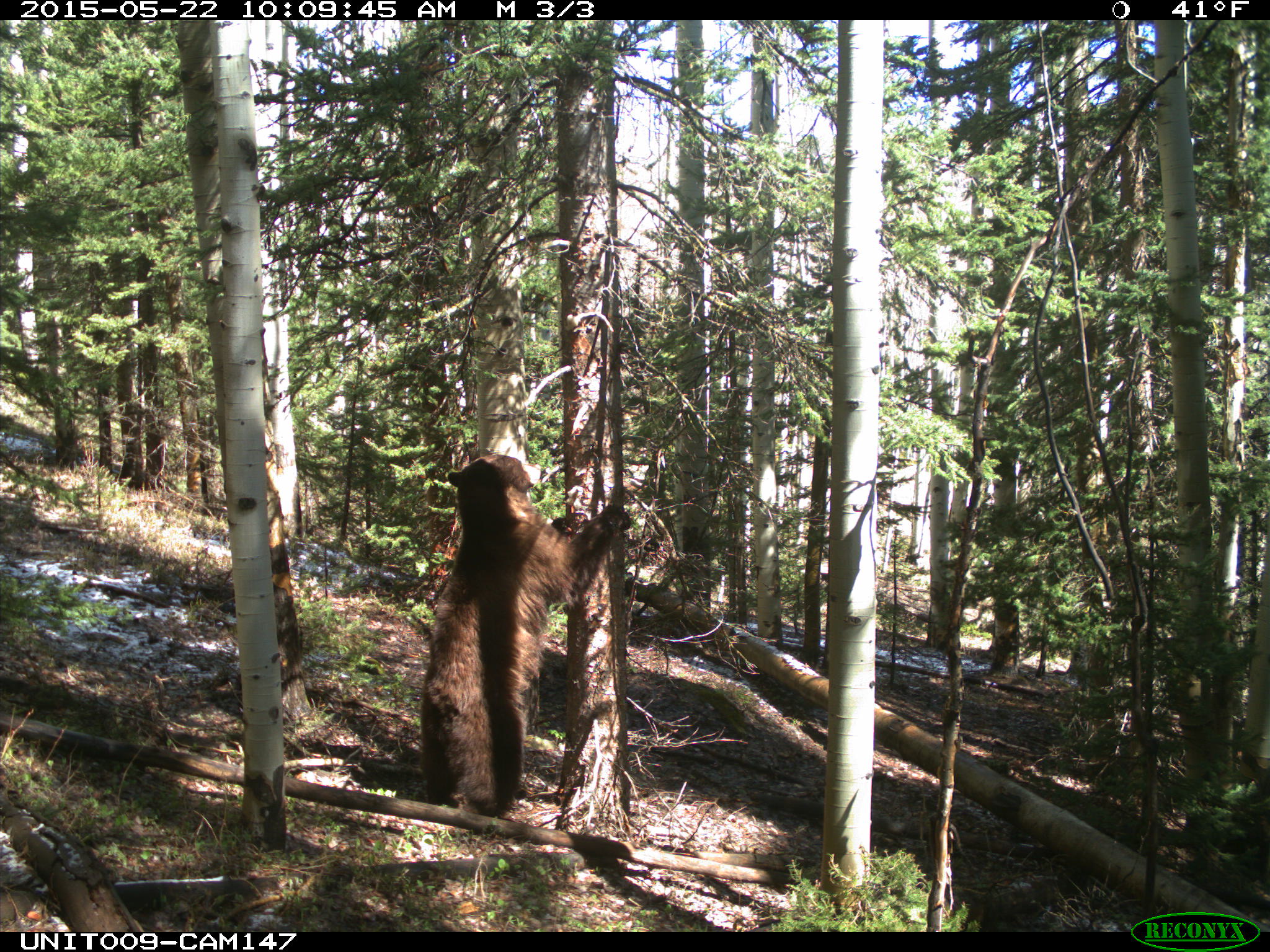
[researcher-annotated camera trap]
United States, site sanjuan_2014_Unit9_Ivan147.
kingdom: Animalia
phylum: Chordata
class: Mammalia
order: Carnivora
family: Ursidae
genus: Ursus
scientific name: Ursus americanus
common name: american black bear